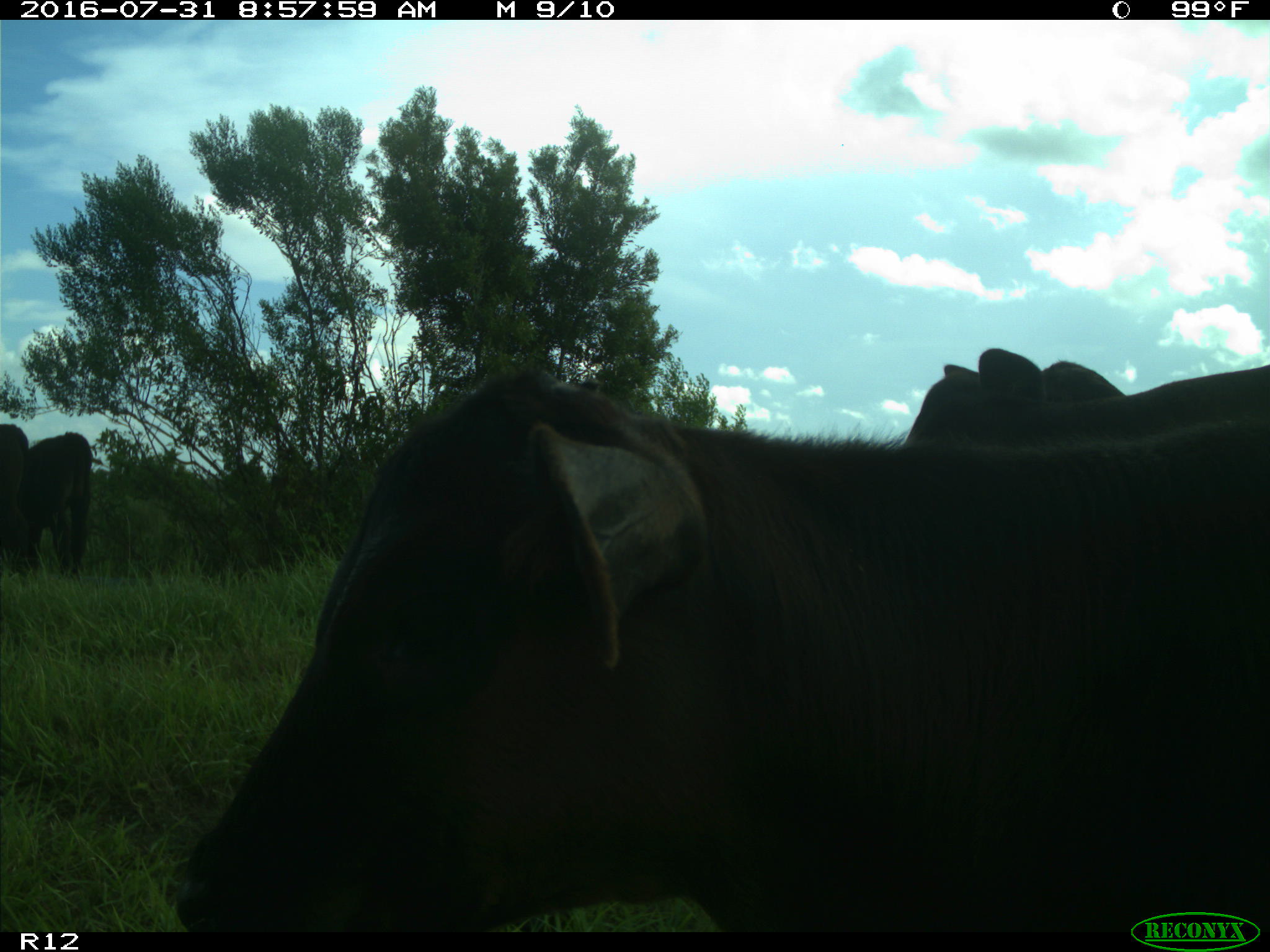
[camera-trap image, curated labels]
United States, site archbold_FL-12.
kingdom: Animalia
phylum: Chordata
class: Mammalia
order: Artiodactyla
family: Bovidae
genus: Bos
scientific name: Bos taurus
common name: domestic cow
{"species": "Bos taurus (domestic cow)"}